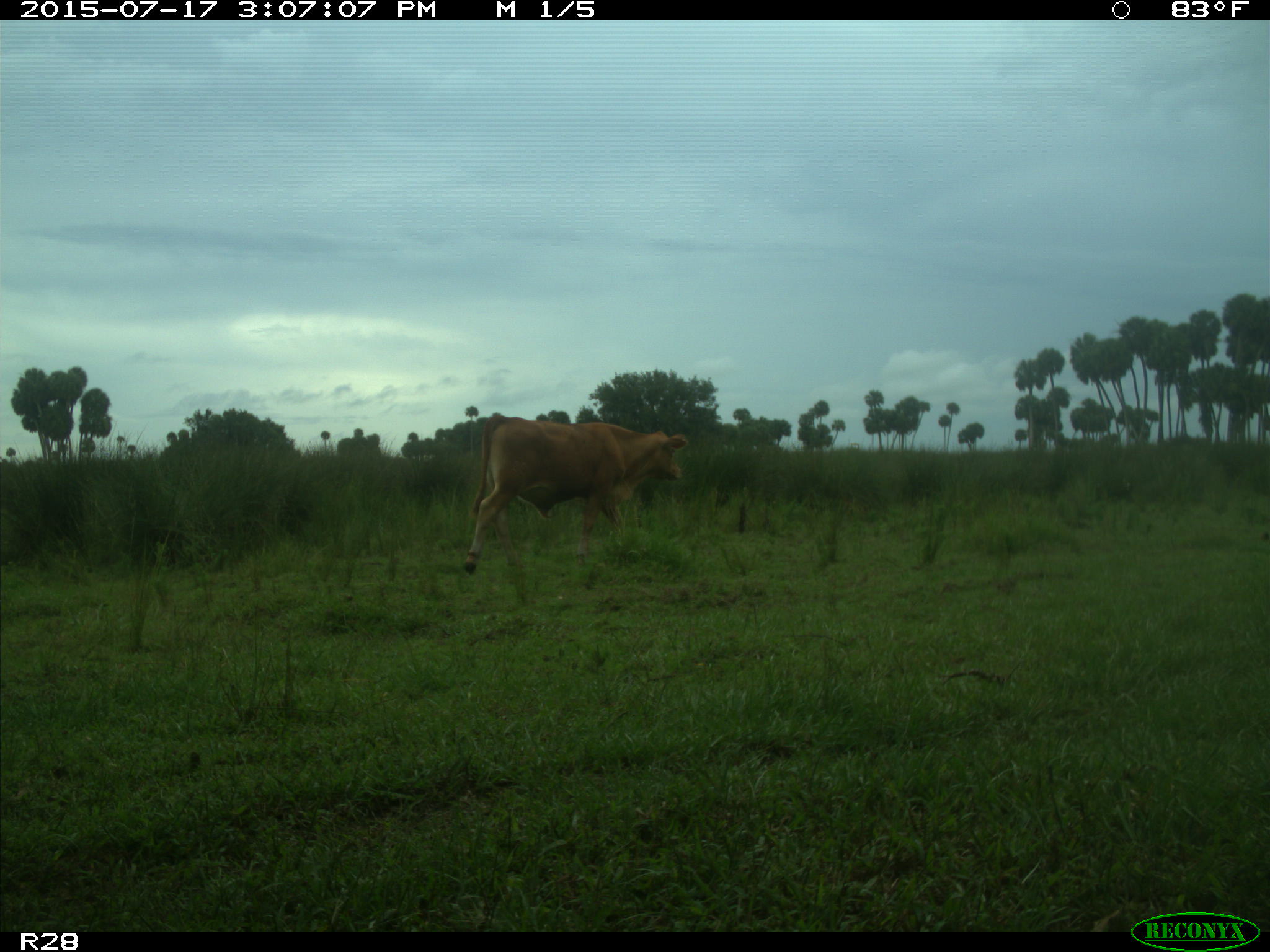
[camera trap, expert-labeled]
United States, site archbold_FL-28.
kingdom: Animalia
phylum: Chordata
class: Mammalia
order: Artiodactyla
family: Bovidae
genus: Bos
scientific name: Bos taurus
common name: domestic cow